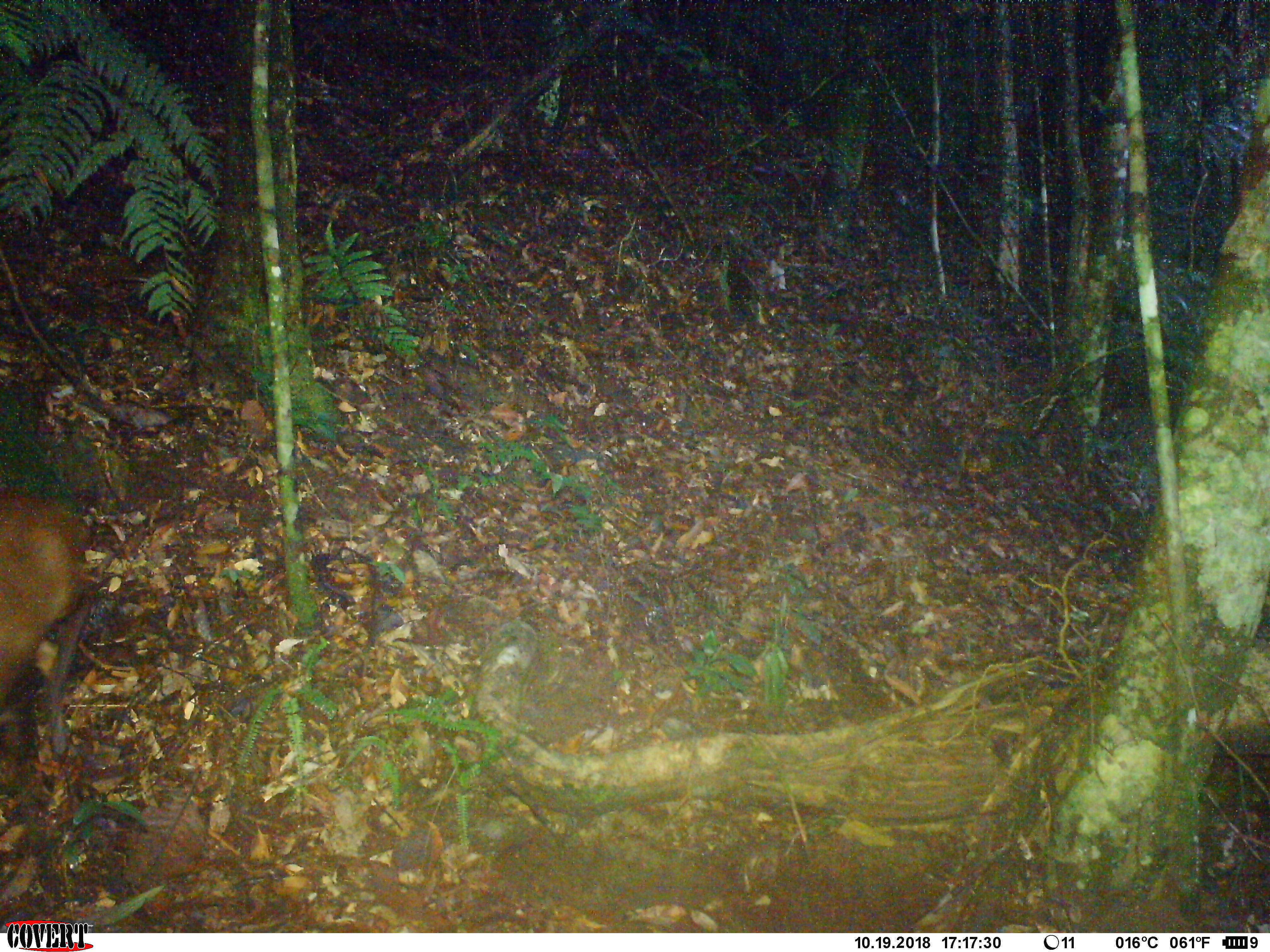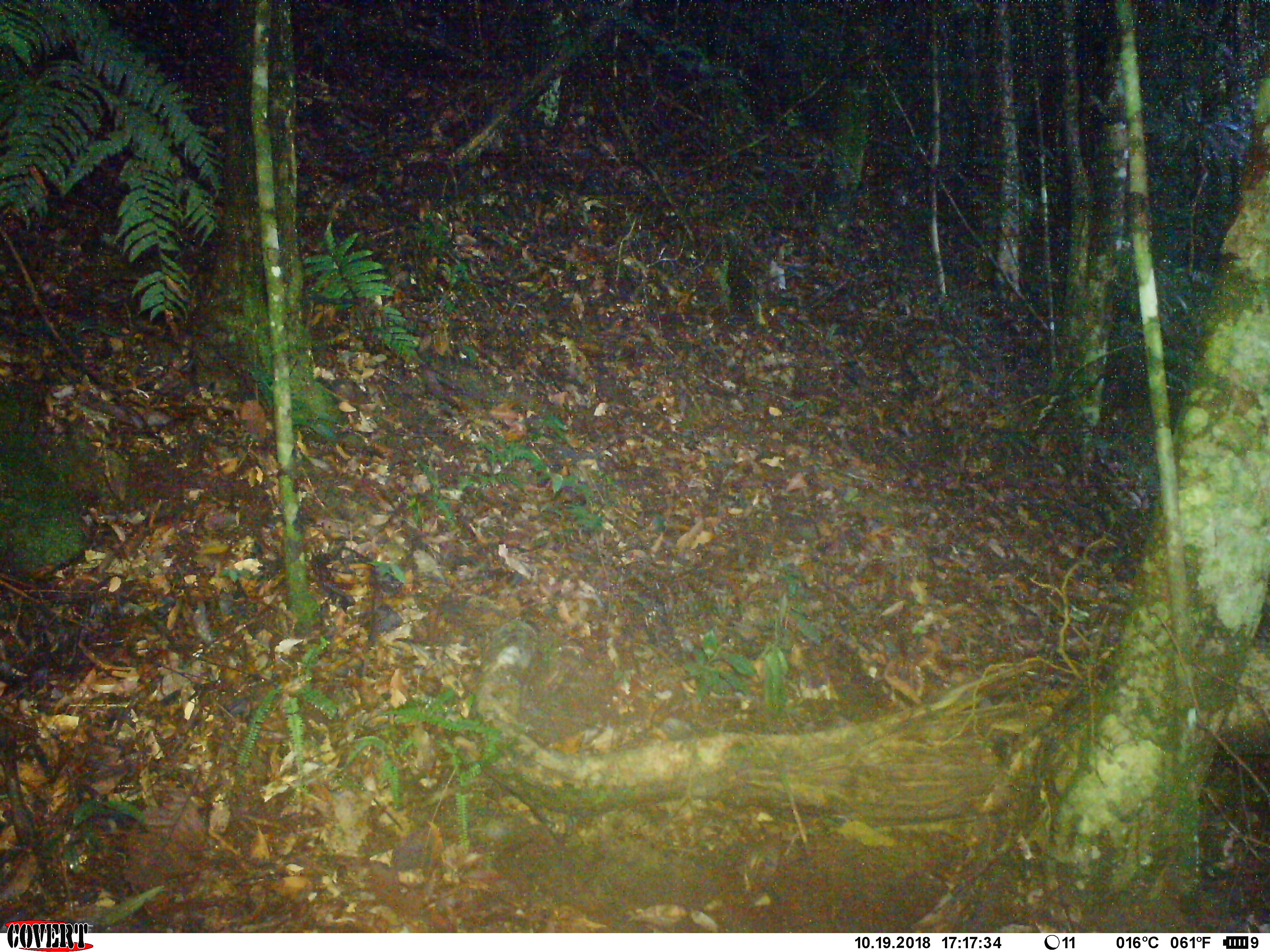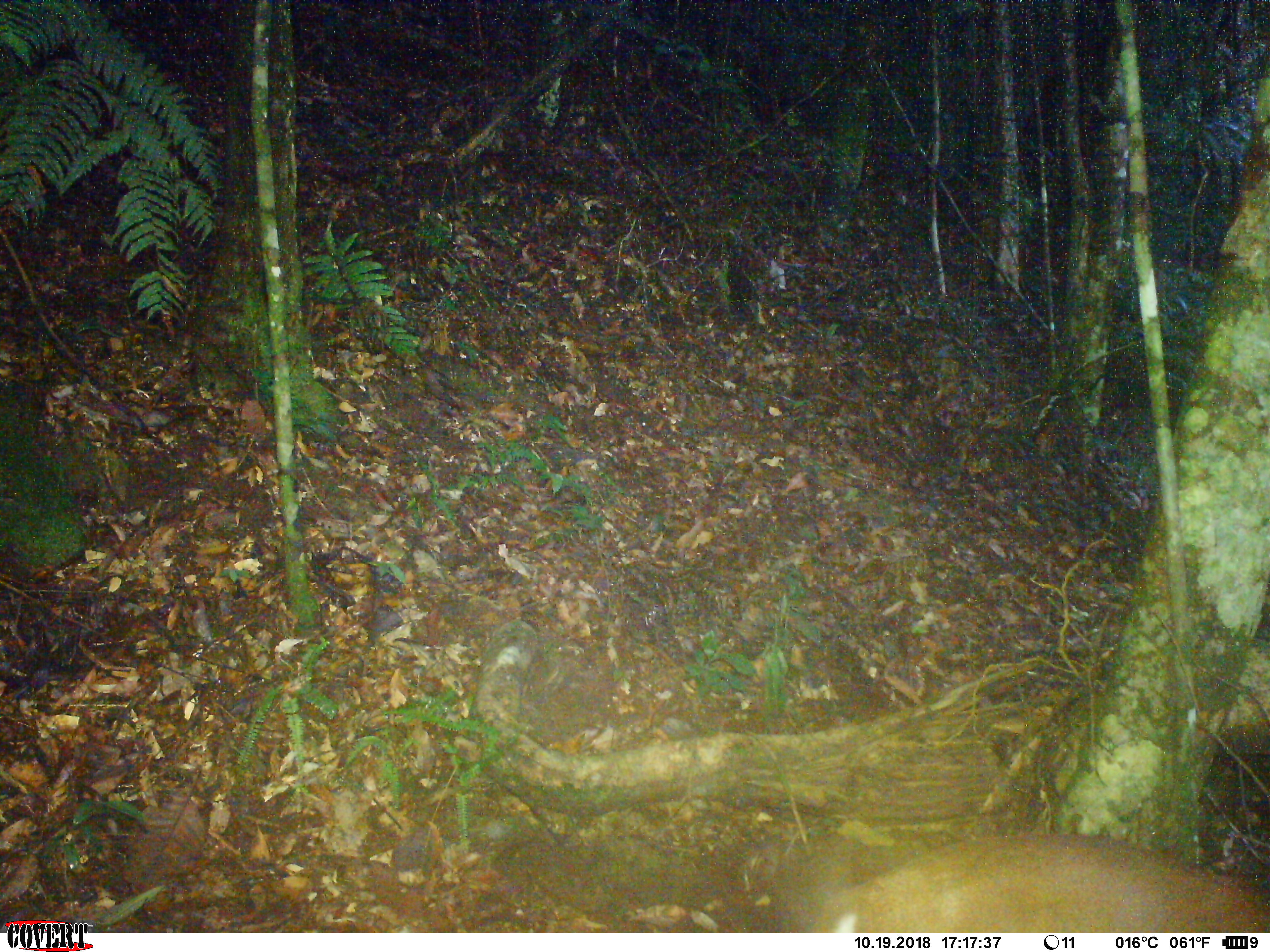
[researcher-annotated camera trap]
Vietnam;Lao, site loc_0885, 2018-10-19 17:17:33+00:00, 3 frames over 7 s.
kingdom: Animalia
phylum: Chordata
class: Mammalia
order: Artiodactyla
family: Cervidae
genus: Muntiacus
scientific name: Muntiacus rooseveltorum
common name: roosevelt's muntjac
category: roosevelts muntjac group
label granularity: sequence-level